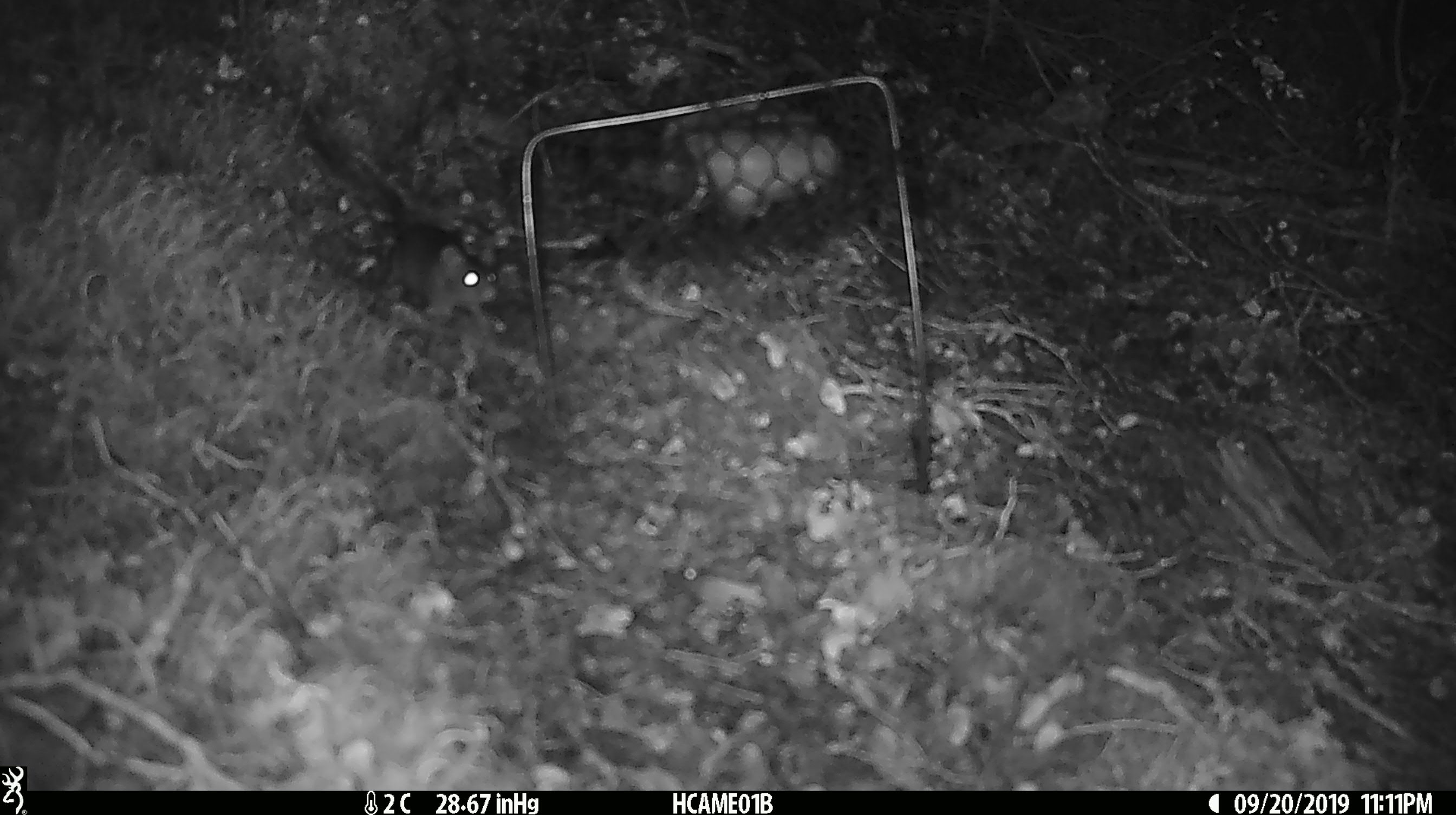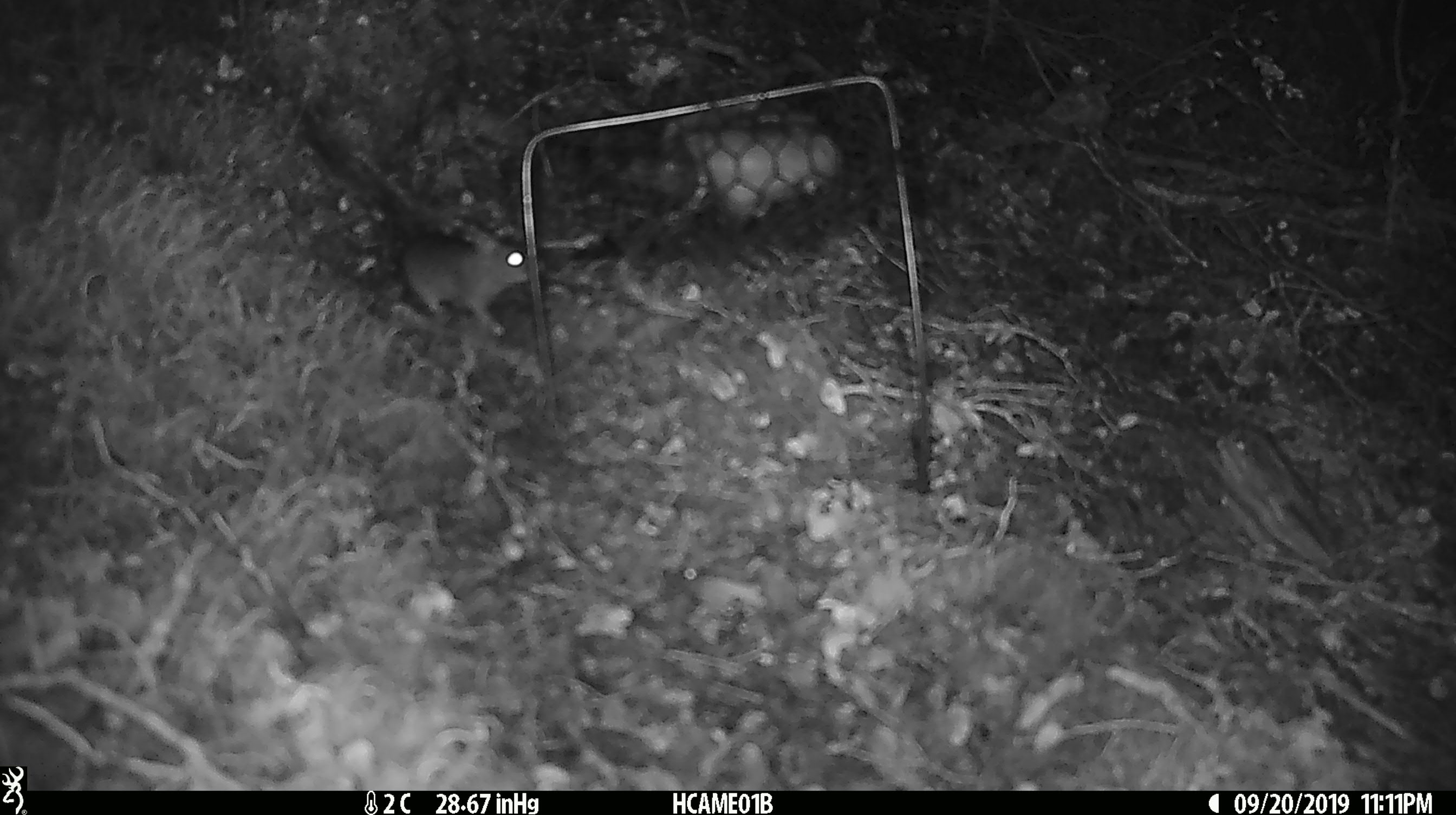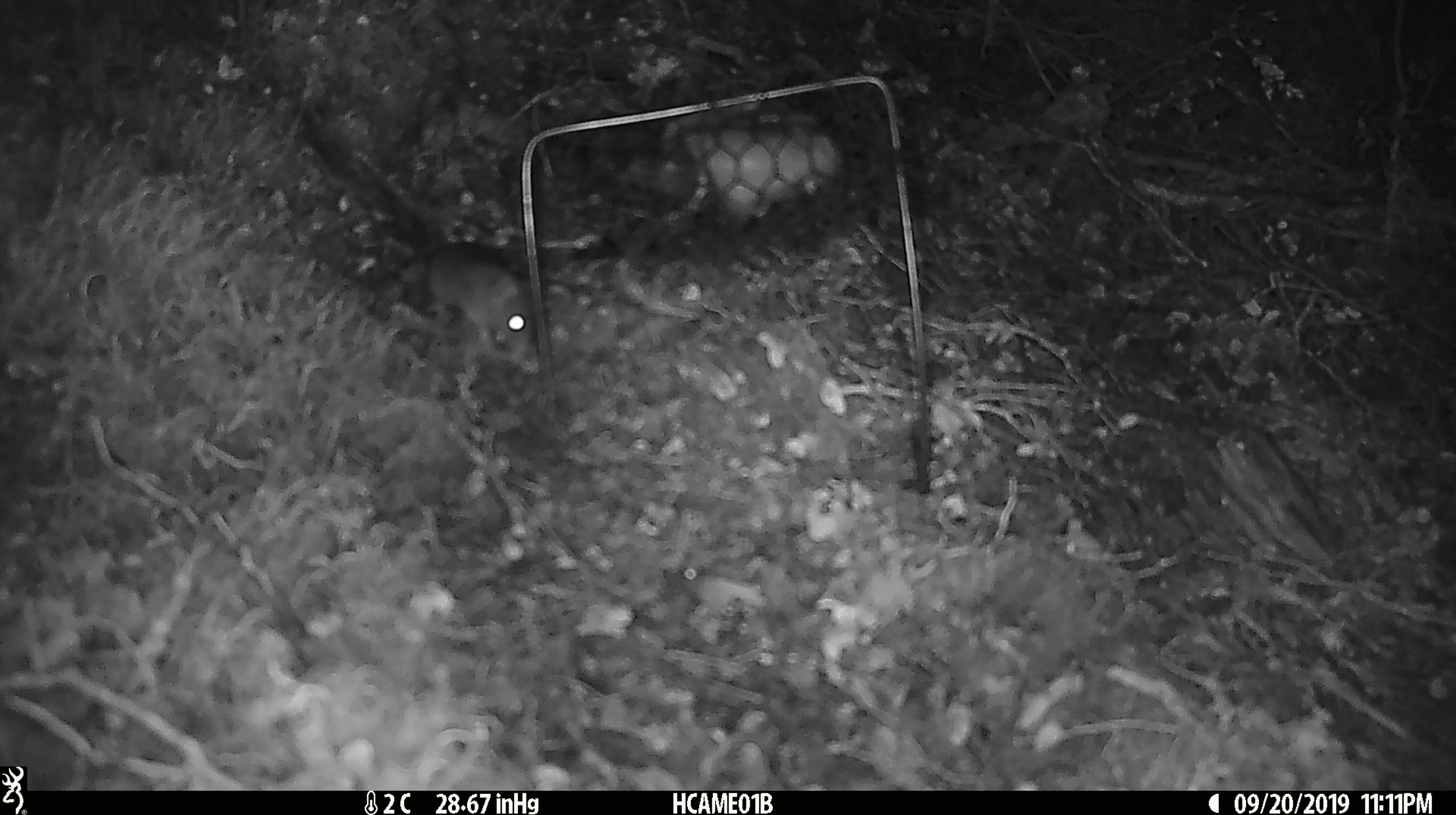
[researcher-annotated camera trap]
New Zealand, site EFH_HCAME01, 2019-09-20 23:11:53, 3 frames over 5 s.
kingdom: Animalia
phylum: Chordata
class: Mammalia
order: Rodentia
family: Muridae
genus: Mus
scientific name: Mus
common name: mouse